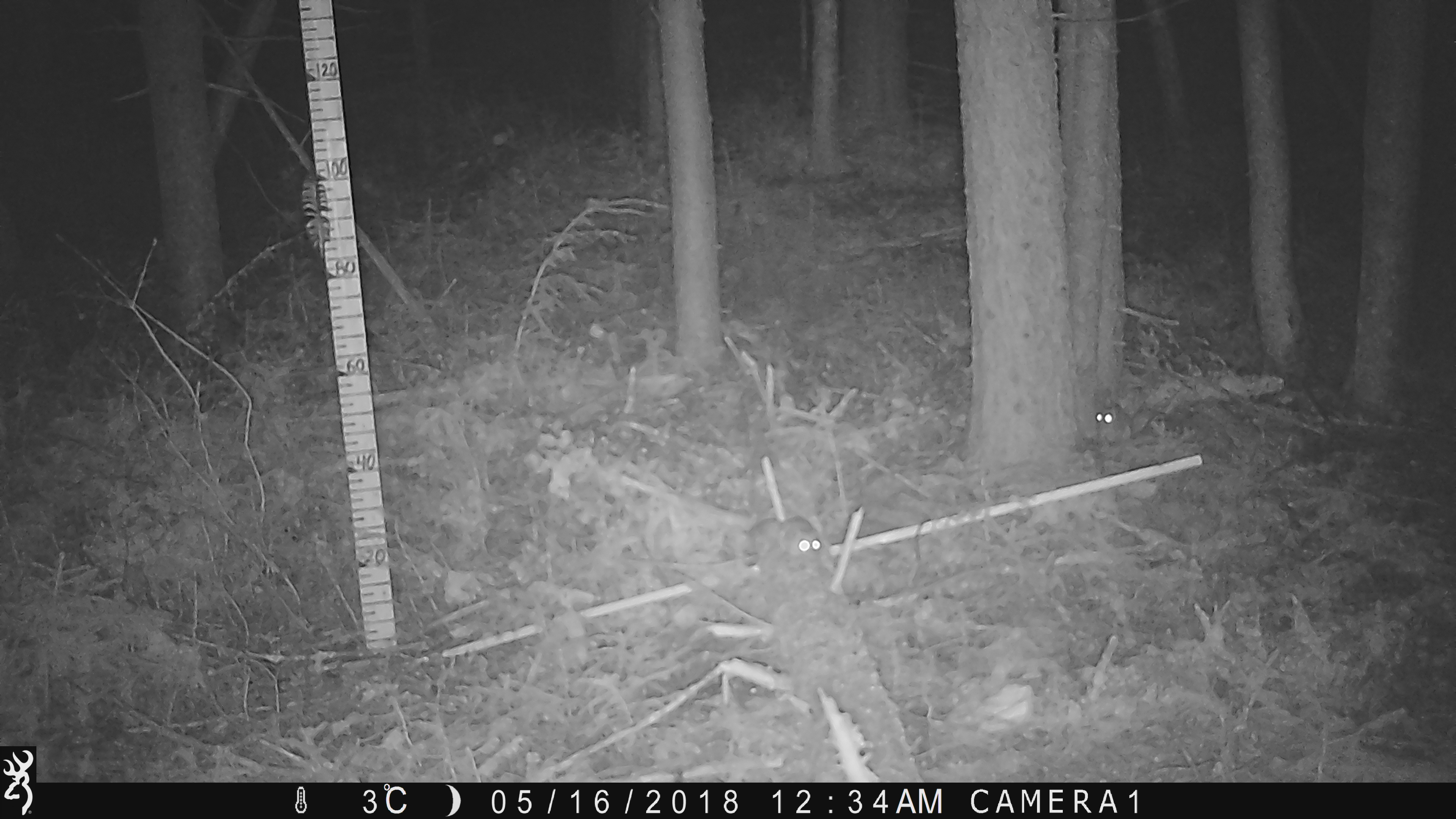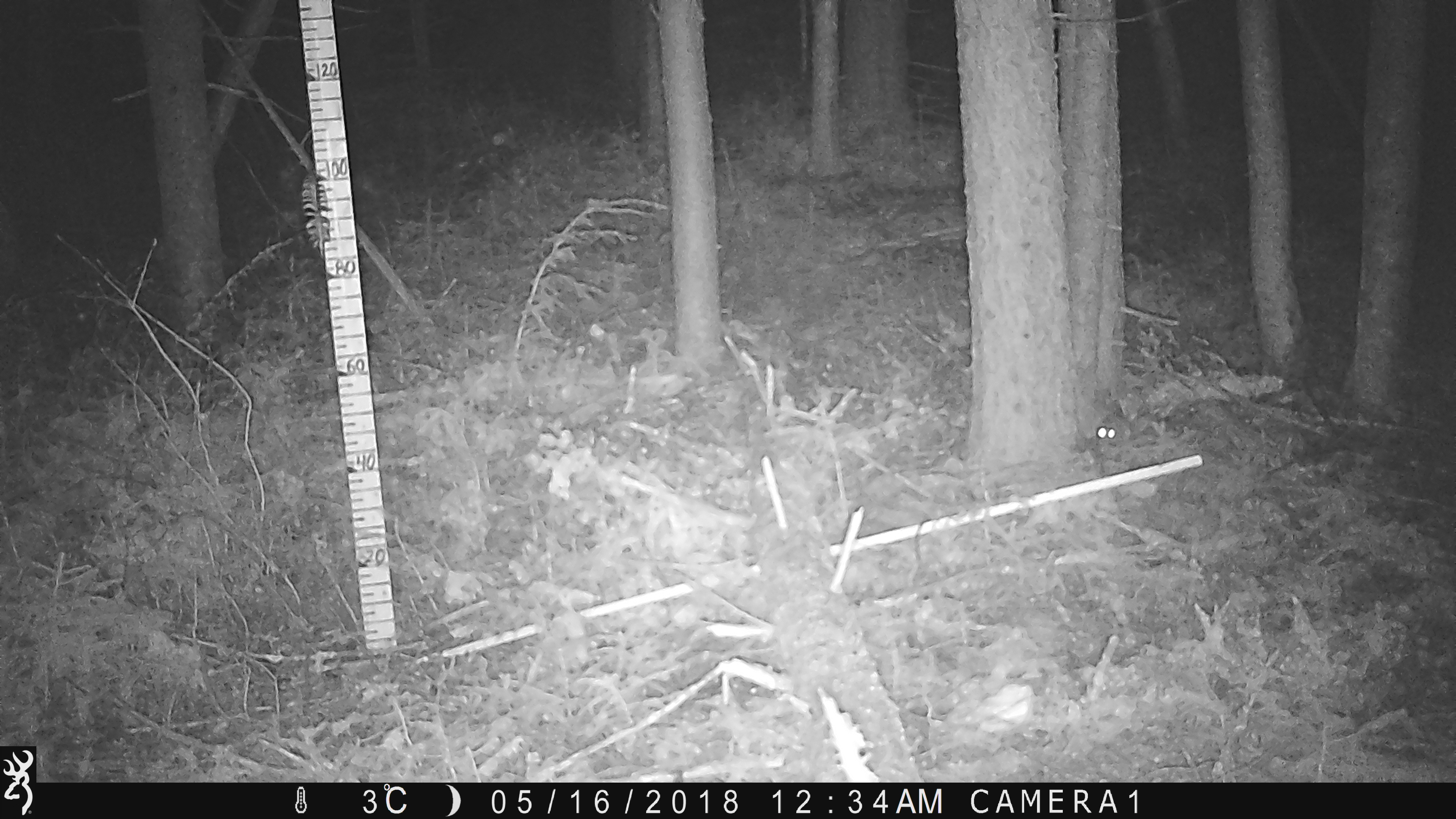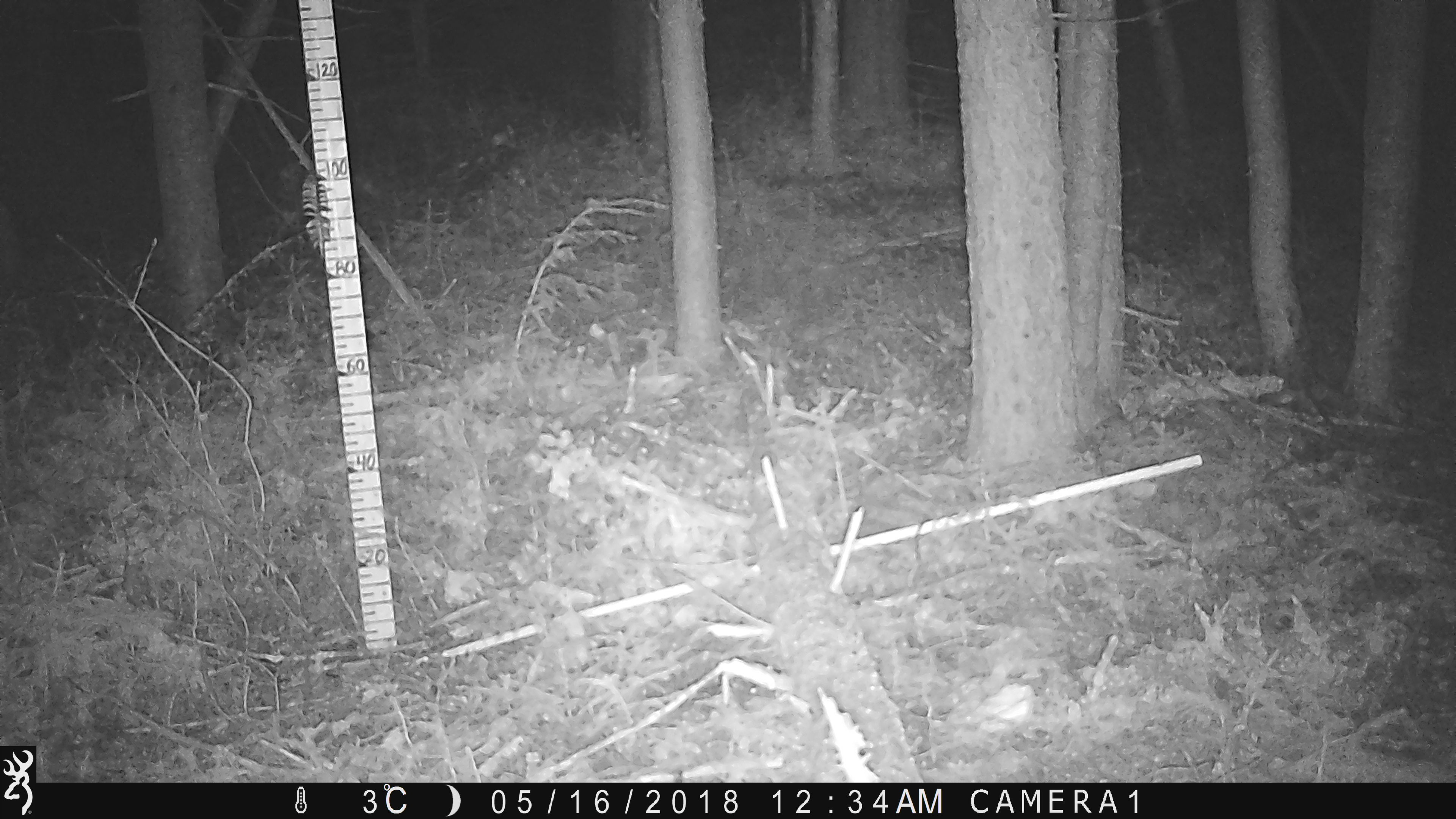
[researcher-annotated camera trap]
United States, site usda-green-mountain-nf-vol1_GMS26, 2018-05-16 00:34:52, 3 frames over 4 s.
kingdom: Animalia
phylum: Chordata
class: Mammalia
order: Rodentia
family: Sciuridae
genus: Glaucomys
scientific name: Glaucomys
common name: flying squirrel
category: flying squirrel sp.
Flying squirrel sp. (flying squirrel) (Glaucomys).